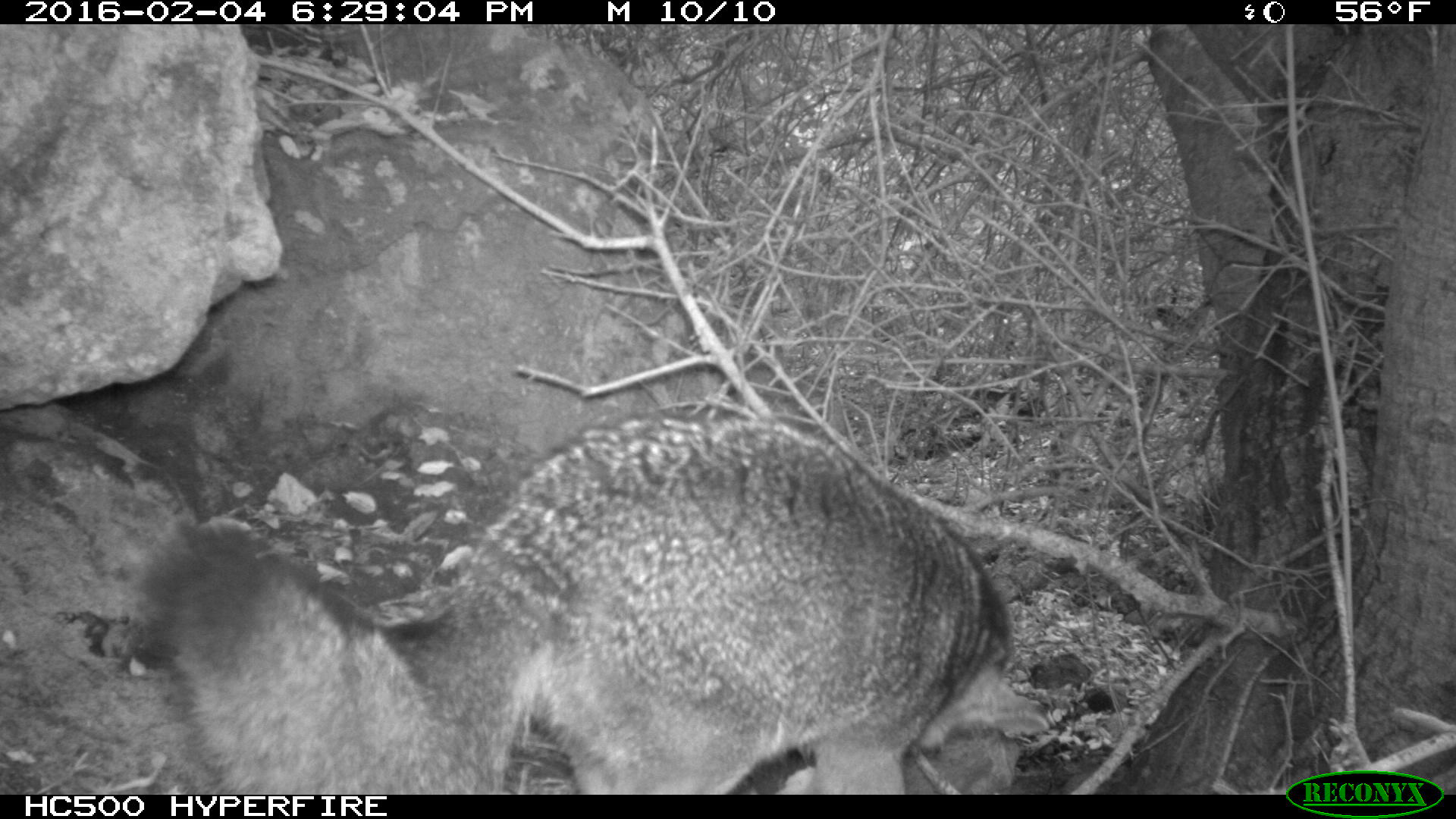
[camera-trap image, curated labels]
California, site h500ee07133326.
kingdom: Animalia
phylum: Chordata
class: Mammalia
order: Carnivora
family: Canidae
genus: Urocyon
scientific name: Urocyon littoralis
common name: island fox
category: fox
Fox (island fox) (Urocyon littoralis).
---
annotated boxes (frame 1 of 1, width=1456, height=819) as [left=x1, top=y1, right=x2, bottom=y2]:
fox: [left=139, top=402, right=1056, bottom=795]